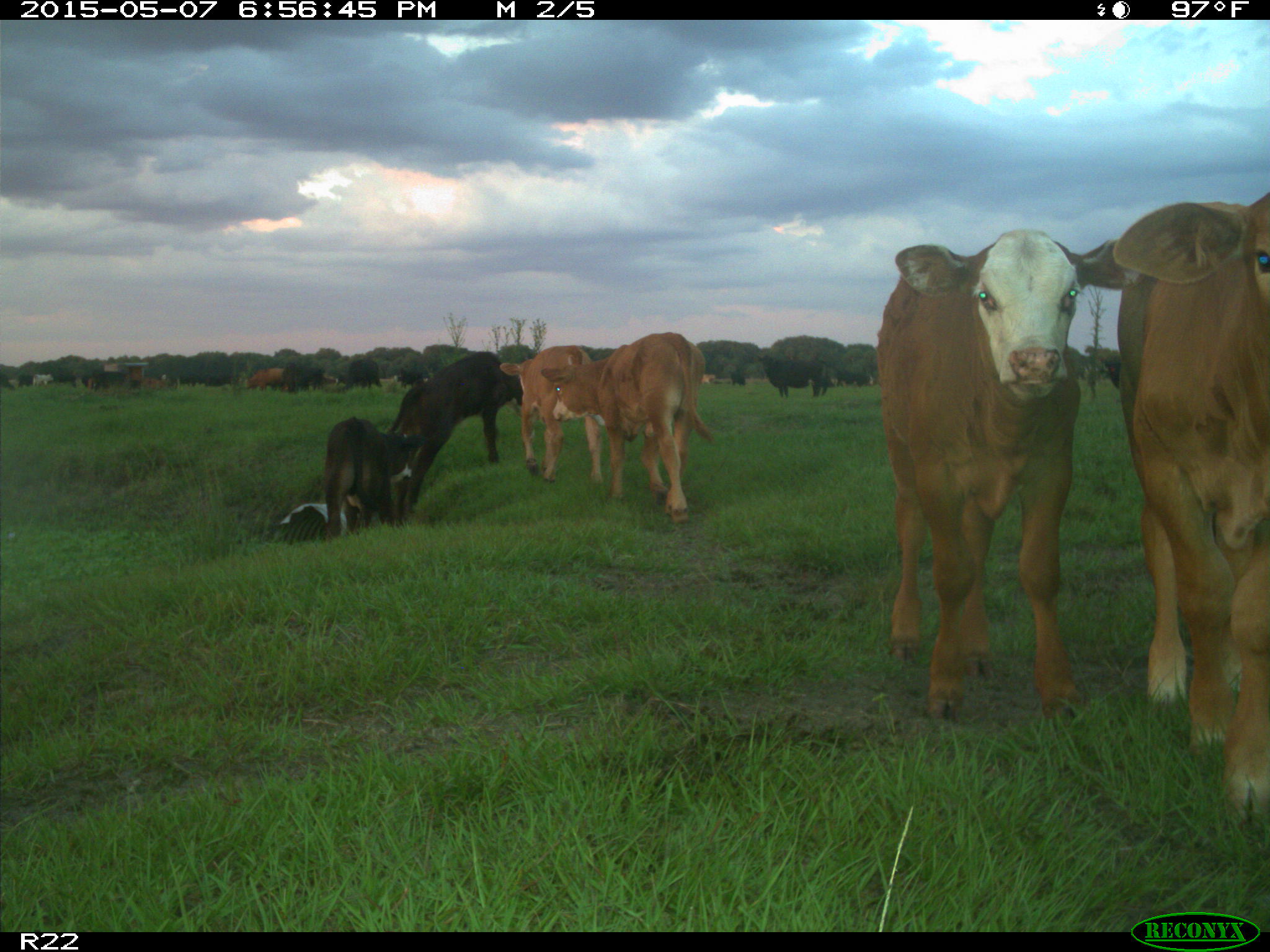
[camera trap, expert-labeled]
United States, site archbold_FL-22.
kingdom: Animalia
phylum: Chordata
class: Mammalia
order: Artiodactyla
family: Bovidae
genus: Bos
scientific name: Bos taurus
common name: domestic cow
Bos taurus (domestic cow).